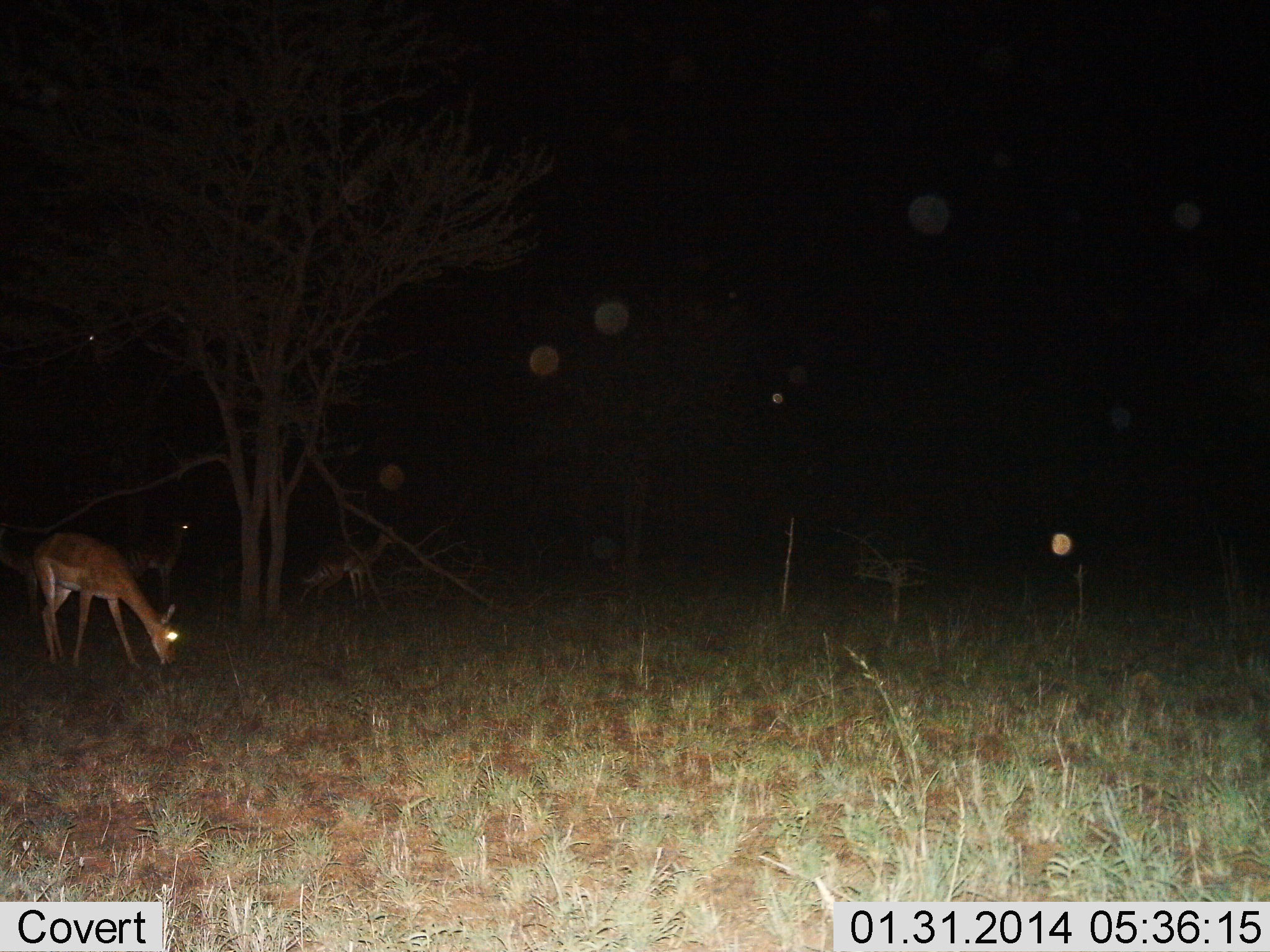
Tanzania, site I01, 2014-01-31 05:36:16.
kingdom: Animalia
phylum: Chordata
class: Mammalia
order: Artiodactyla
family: Bovidae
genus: Aepyceros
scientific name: Aepyceros melampus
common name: impala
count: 3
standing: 70%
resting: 0%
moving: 0%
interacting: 0%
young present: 0%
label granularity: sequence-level